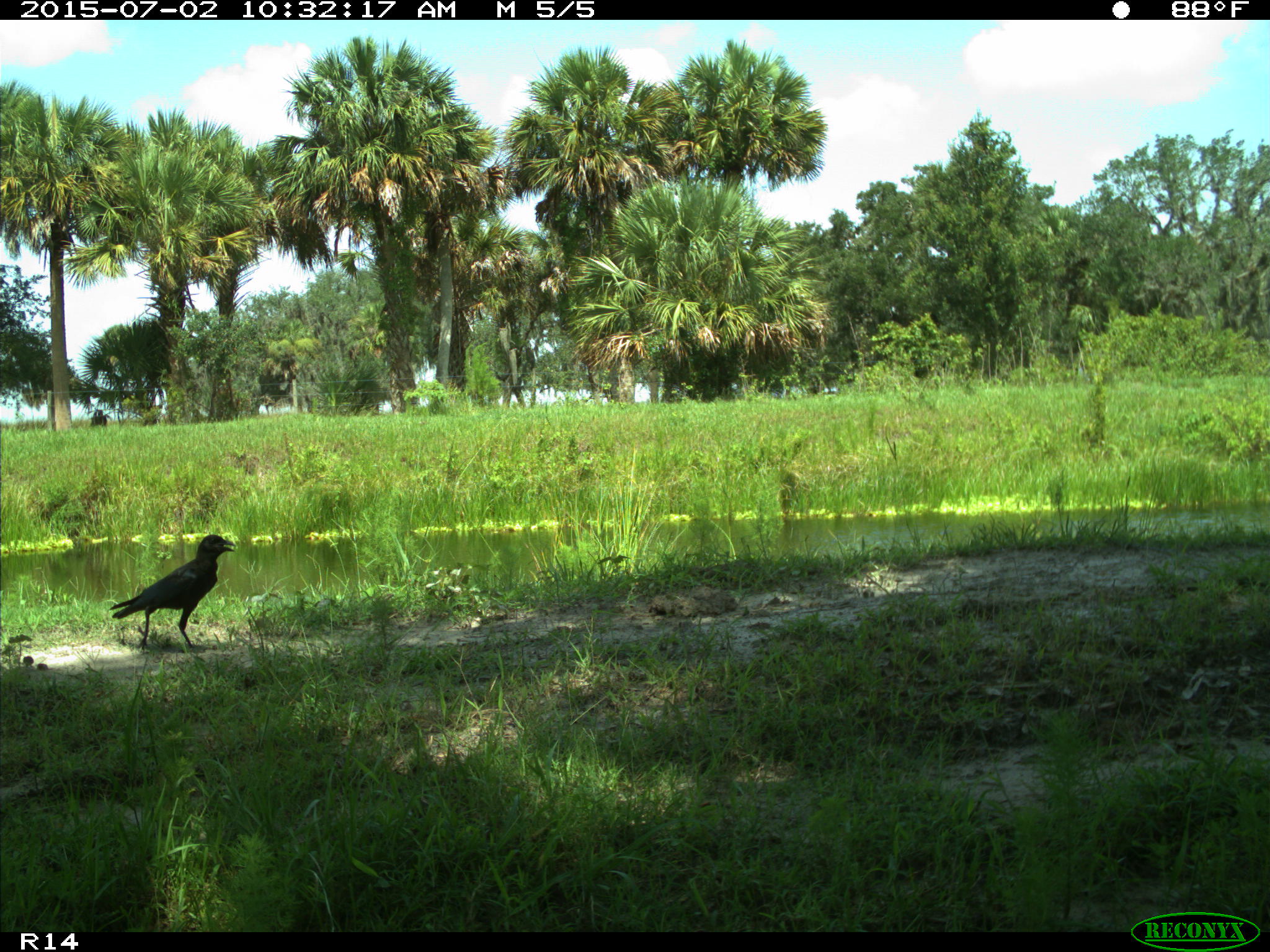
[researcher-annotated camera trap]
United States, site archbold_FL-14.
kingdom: Animalia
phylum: Chordata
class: Aves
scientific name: Aves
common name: birds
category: unidentified bird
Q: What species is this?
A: Unidentified bird (birds) (Aves).